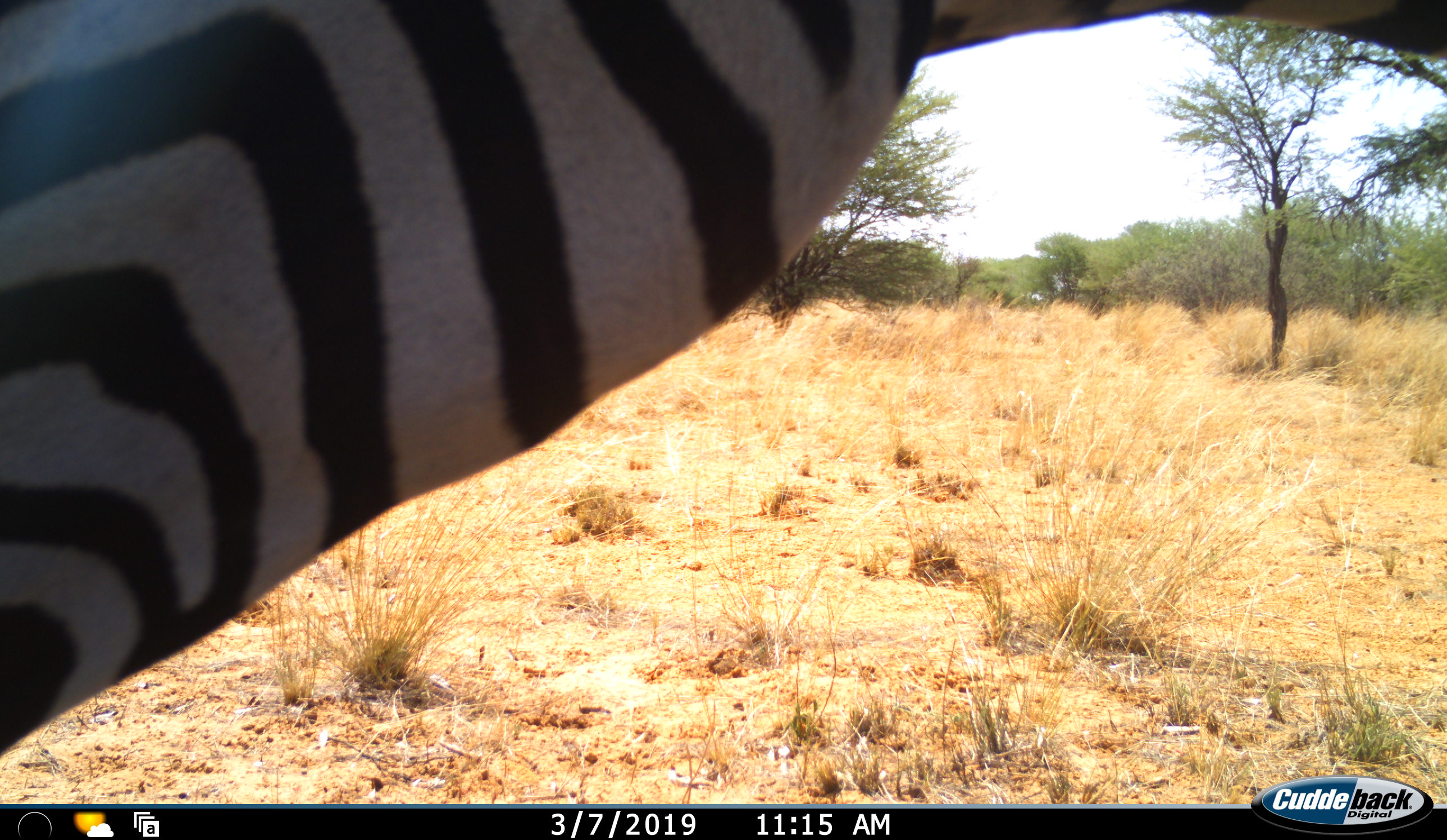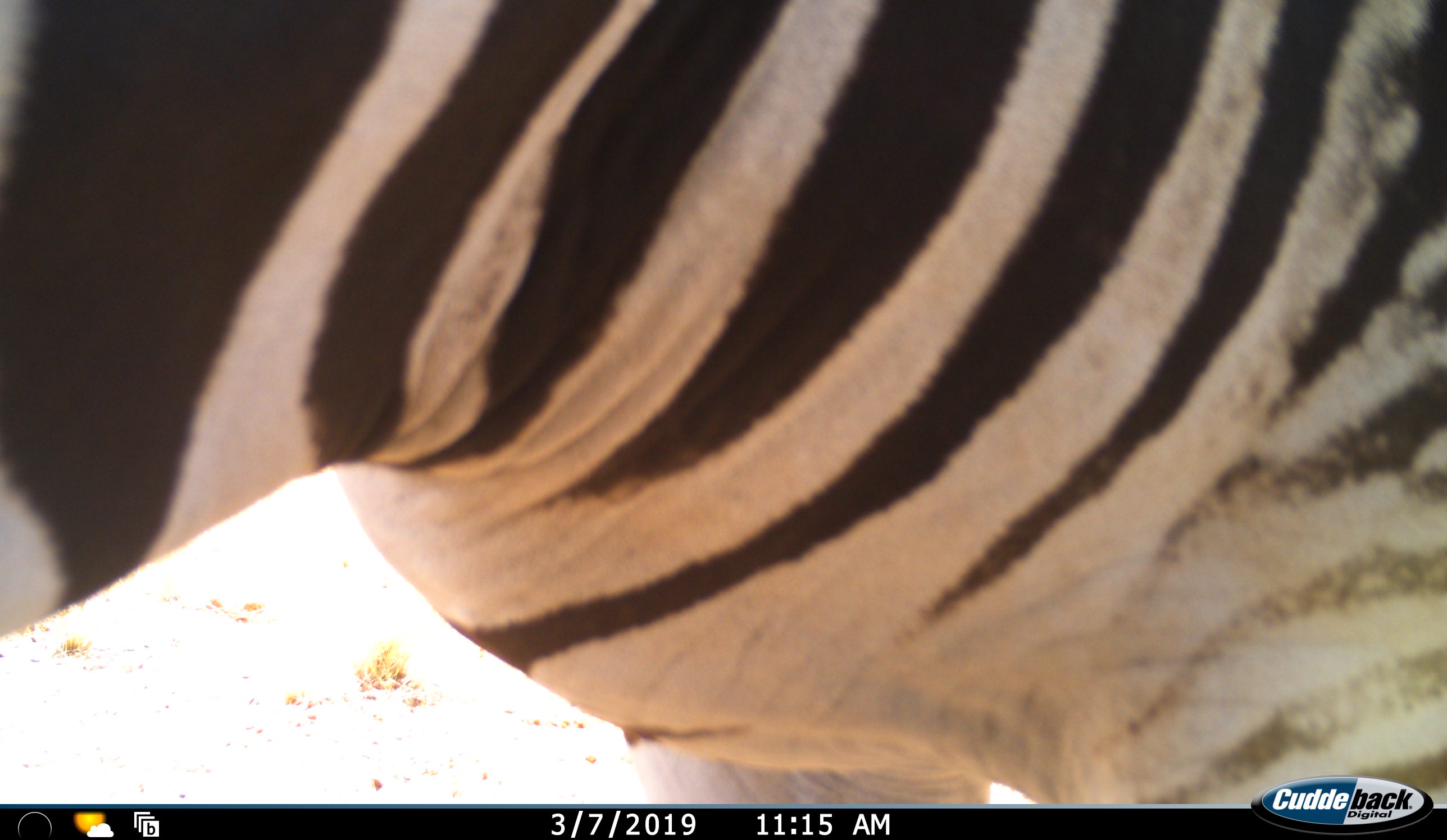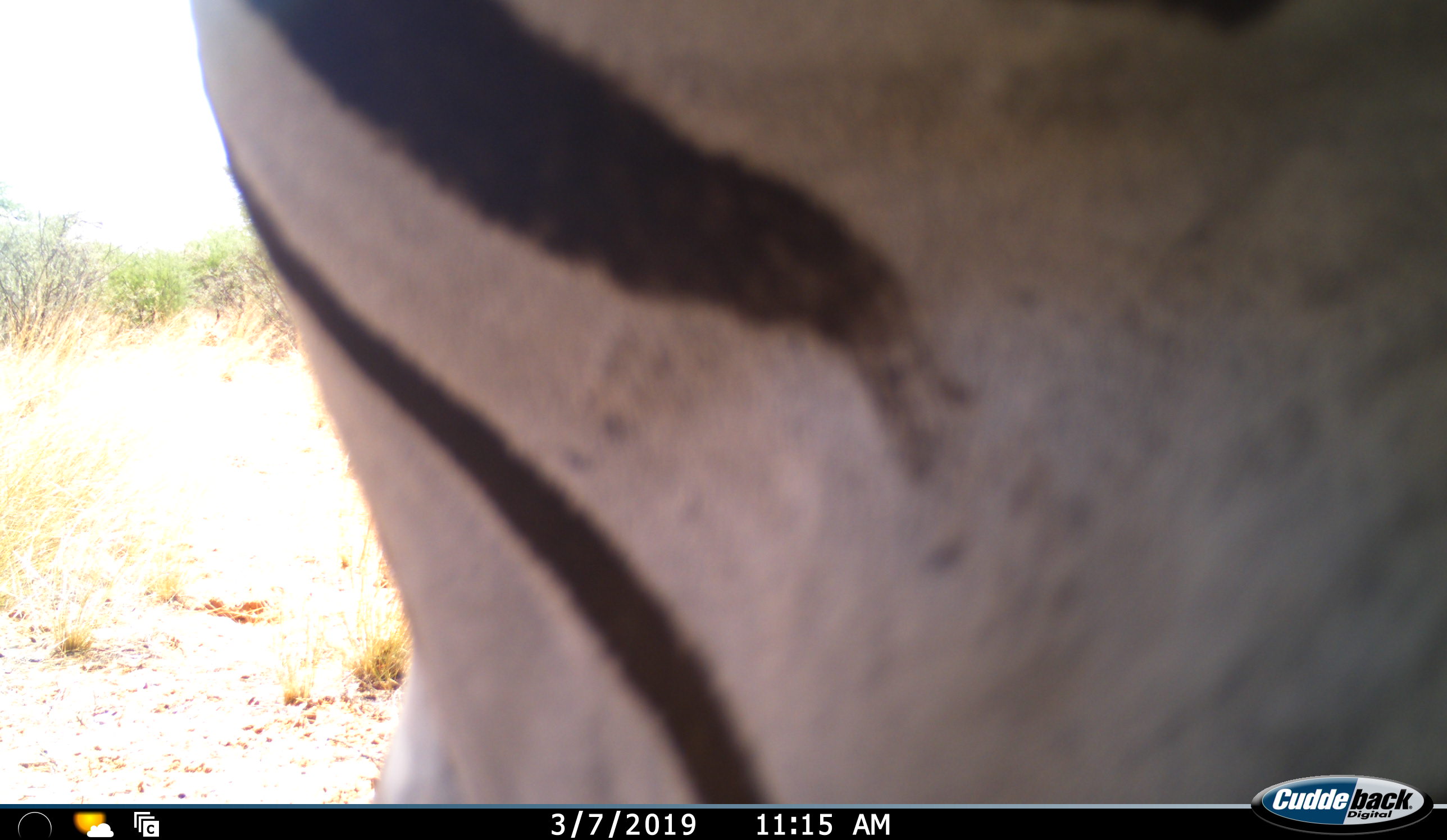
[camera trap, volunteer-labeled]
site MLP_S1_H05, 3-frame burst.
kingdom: Animalia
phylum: Chordata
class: Mammalia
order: Perissodactyla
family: Equidae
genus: Equus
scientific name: Equus quagga burchellii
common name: burchell's zebra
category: zebraburchells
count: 1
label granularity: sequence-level